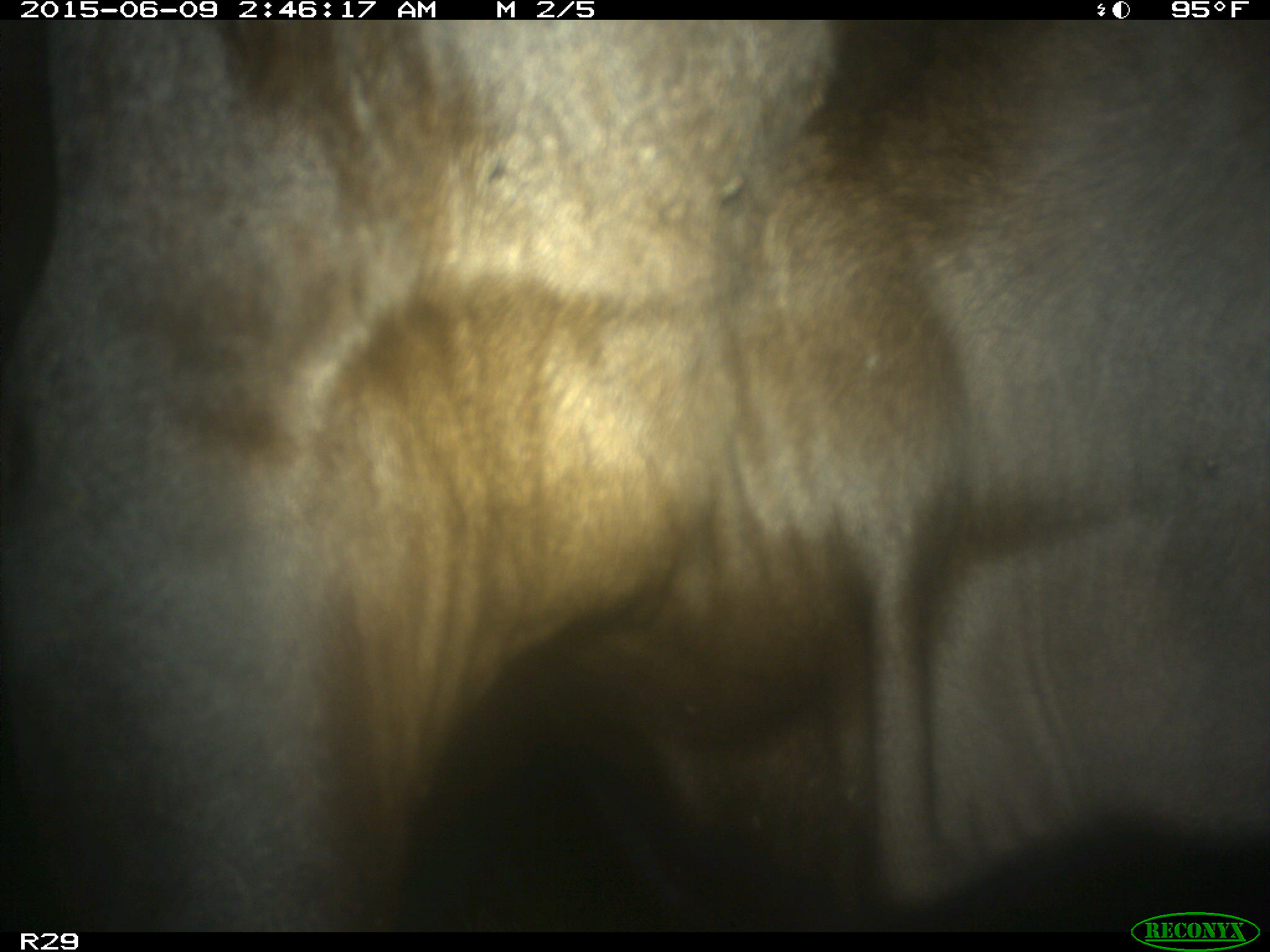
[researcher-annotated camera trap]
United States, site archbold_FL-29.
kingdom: Animalia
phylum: Chordata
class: Mammalia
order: Artiodactyla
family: Bovidae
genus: Bos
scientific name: Bos taurus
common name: domestic cow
Bos taurus (domestic cow).